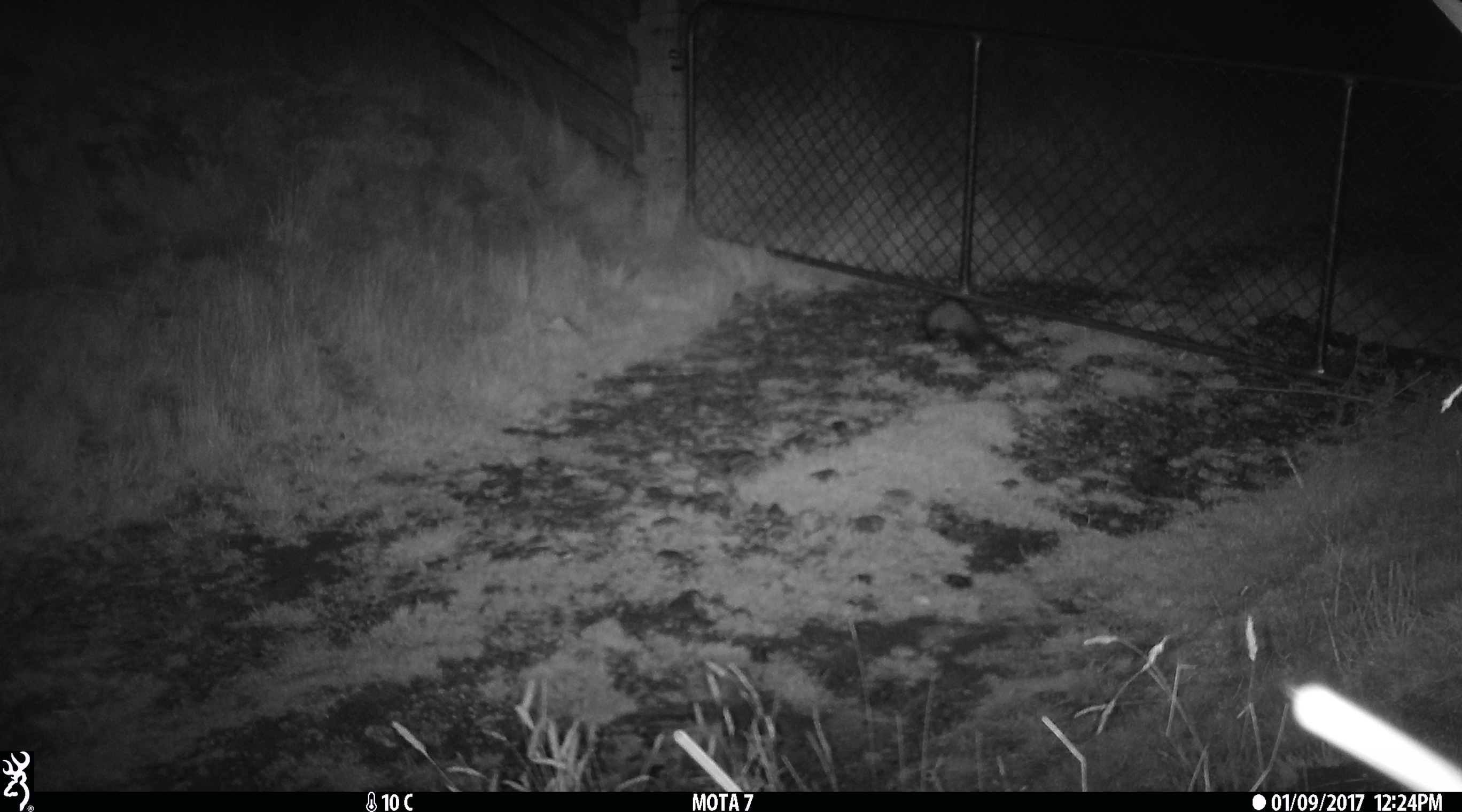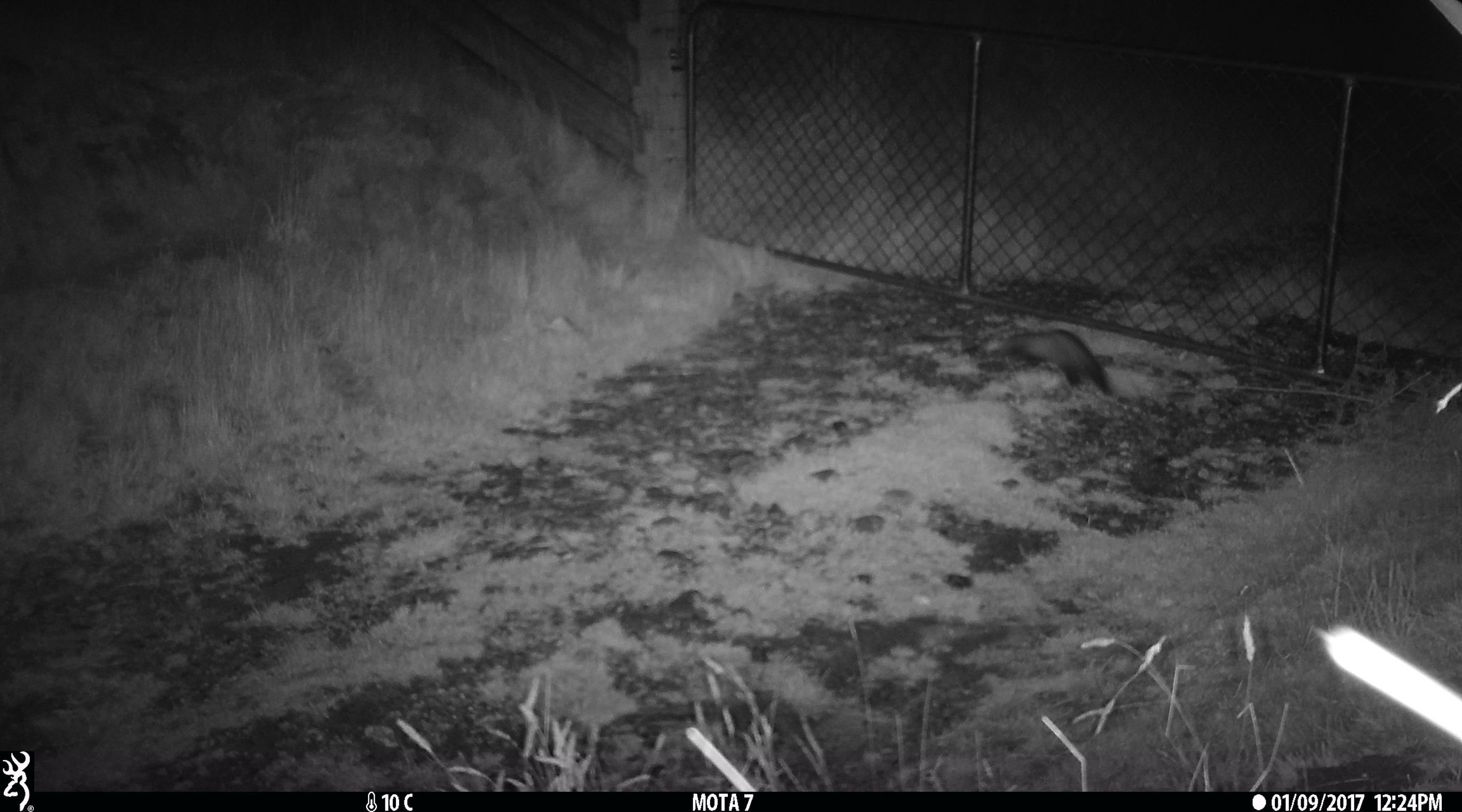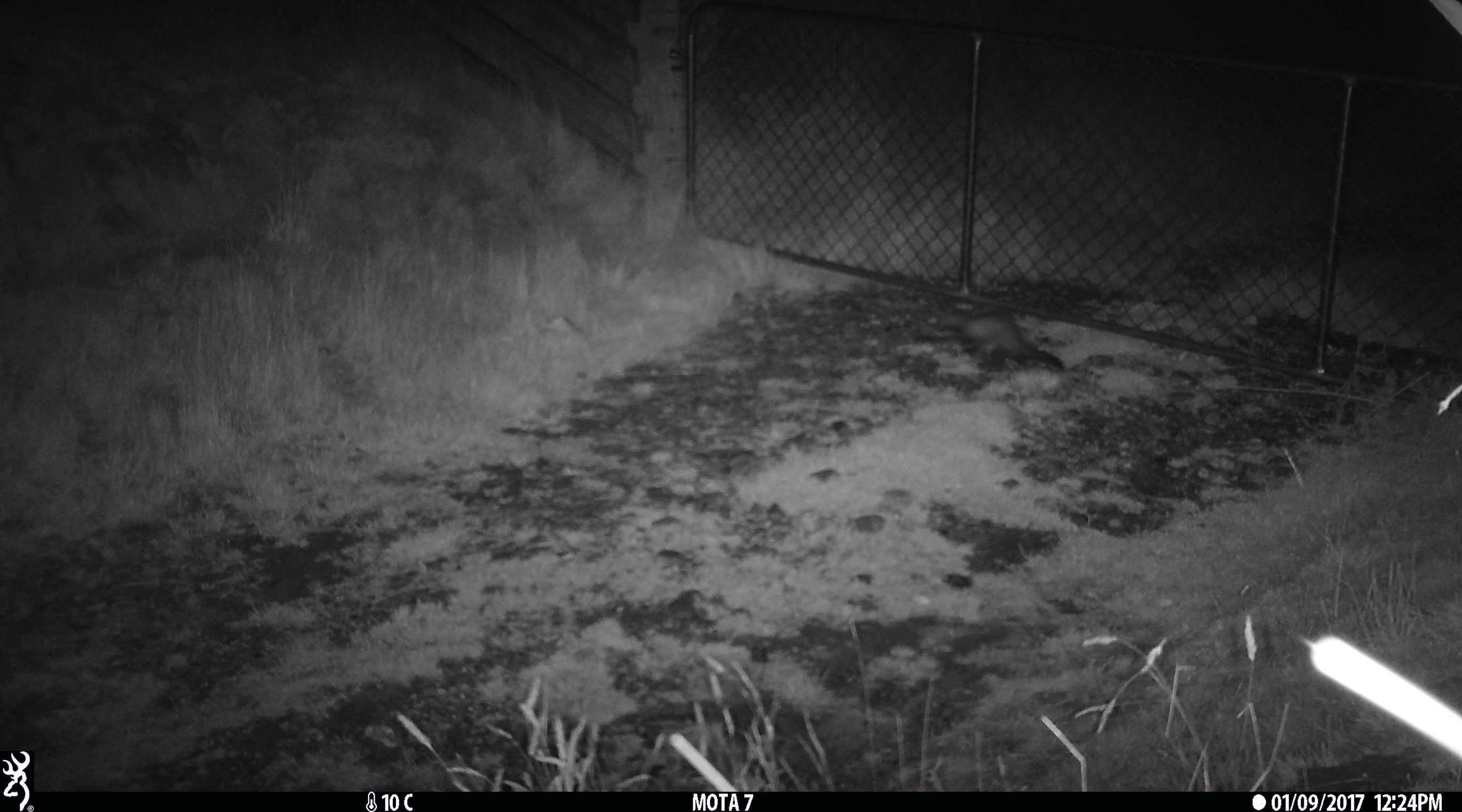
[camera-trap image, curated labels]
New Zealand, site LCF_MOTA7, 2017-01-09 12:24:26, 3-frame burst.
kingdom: Animalia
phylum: Chordata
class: Mammalia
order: Carnivora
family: Mustelidae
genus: Mustela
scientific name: Mustela furo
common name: ferret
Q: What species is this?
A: Ferret (Mustela furo).